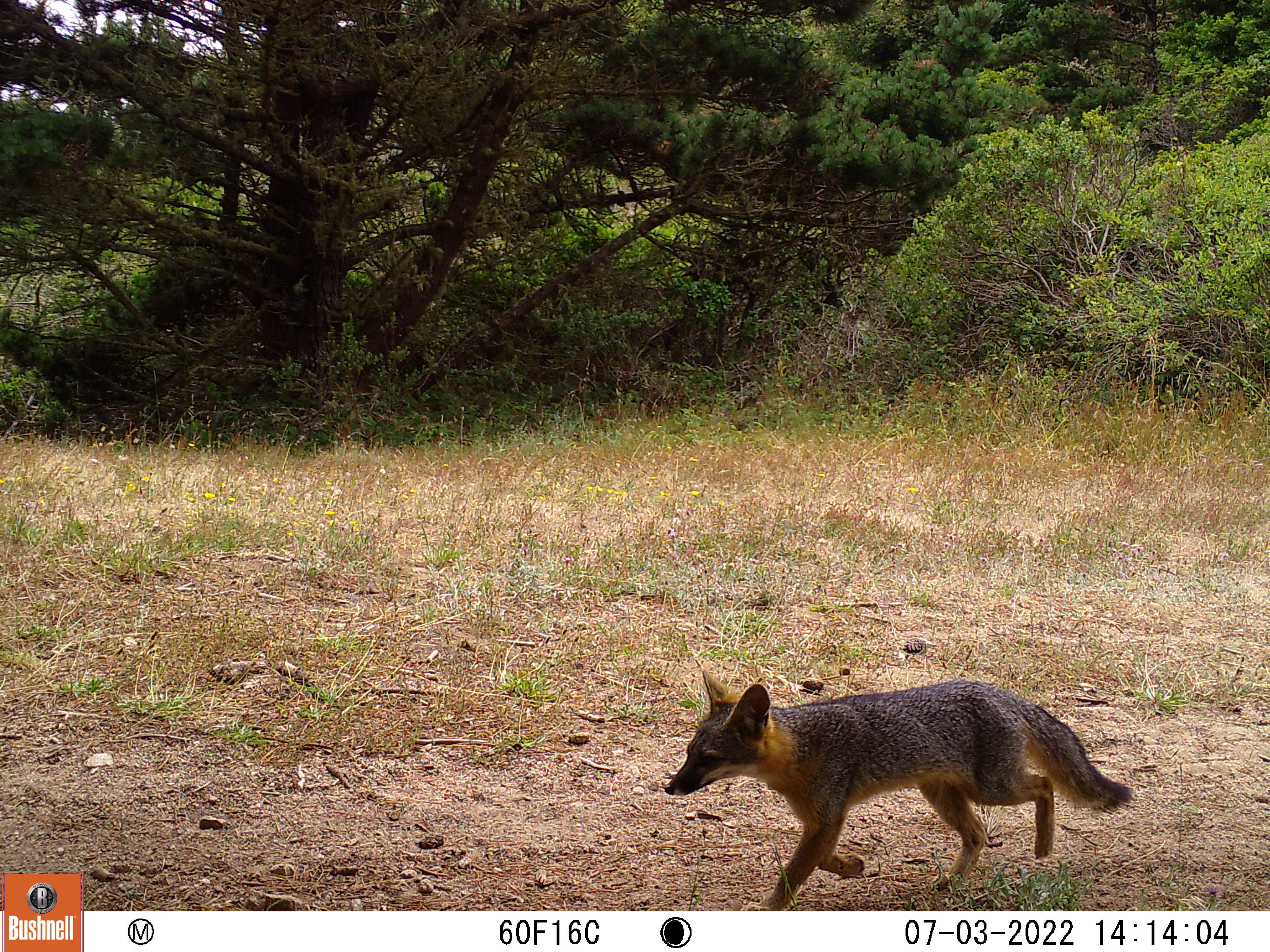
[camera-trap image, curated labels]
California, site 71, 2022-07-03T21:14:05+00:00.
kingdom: Animalia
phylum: Chordata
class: Mammalia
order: Carnivora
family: Canidae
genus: Urocyon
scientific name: Urocyon cinereoargenteus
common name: gray fox